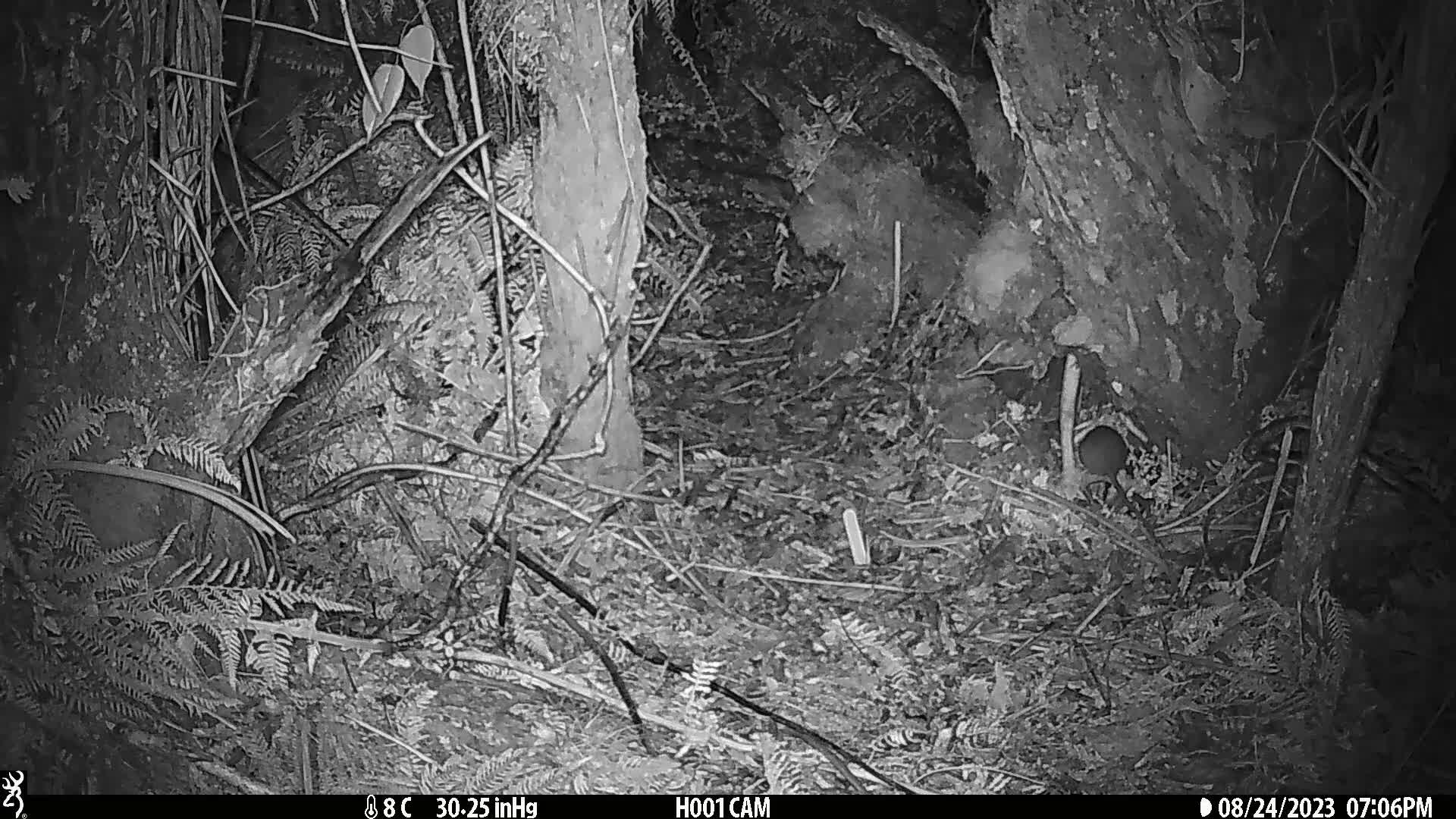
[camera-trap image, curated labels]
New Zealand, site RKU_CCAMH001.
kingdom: Animalia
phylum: Chordata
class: Mammalia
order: Rodentia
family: Muridae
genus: Rattus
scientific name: Rattus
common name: rat